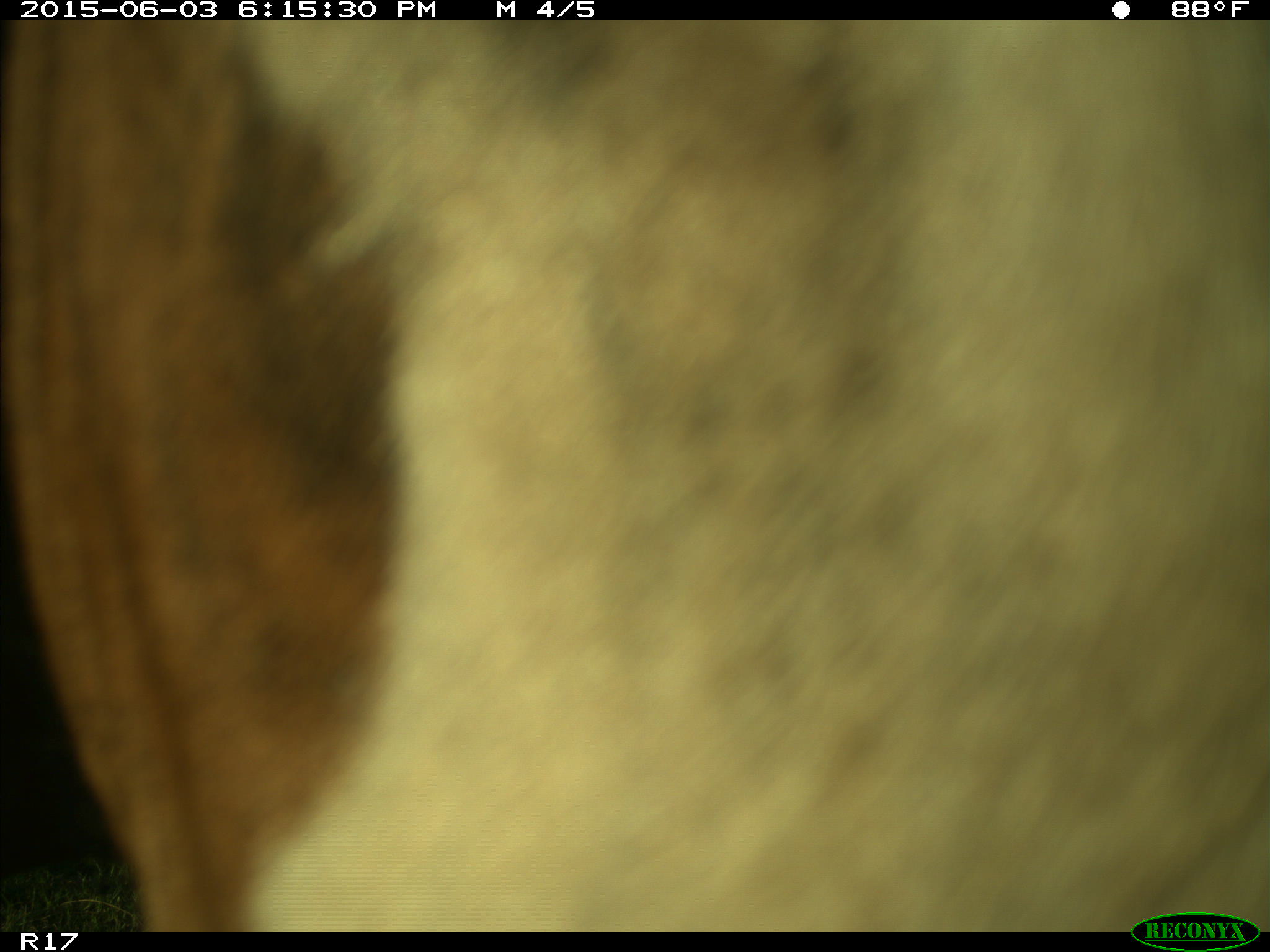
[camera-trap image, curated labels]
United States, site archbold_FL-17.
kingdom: Animalia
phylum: Chordata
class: Mammalia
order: Artiodactyla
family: Bovidae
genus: Bos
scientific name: Bos taurus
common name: domestic cow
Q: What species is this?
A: Bos taurus (domestic cow).